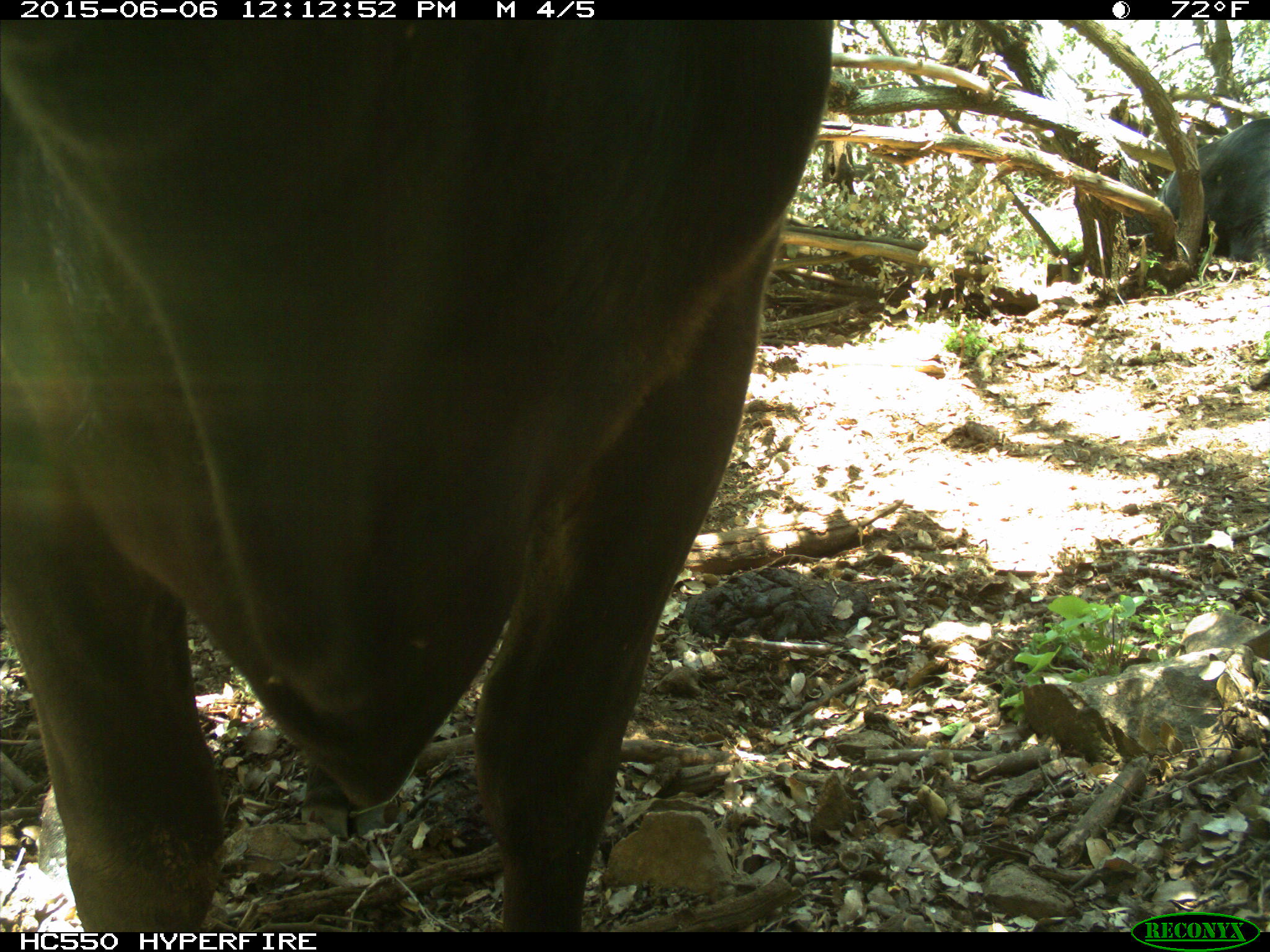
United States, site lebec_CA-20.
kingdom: Animalia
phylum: Chordata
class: Mammalia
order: Artiodactyla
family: Bovidae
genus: Bos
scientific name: Bos taurus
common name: domestic cow